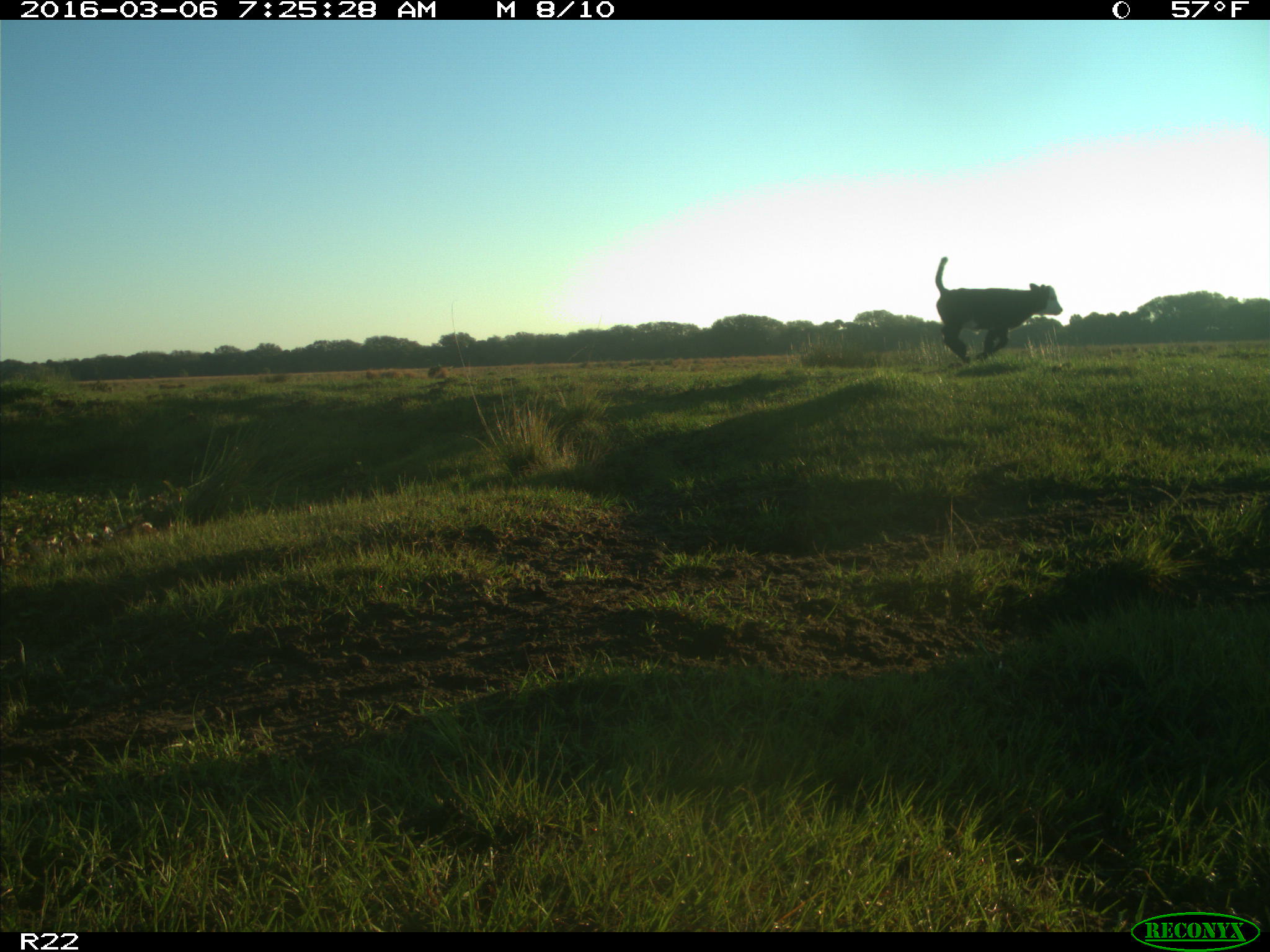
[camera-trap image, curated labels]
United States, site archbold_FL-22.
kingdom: Animalia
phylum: Chordata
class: Mammalia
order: Artiodactyla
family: Bovidae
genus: Bos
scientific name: Bos taurus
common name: domestic cow